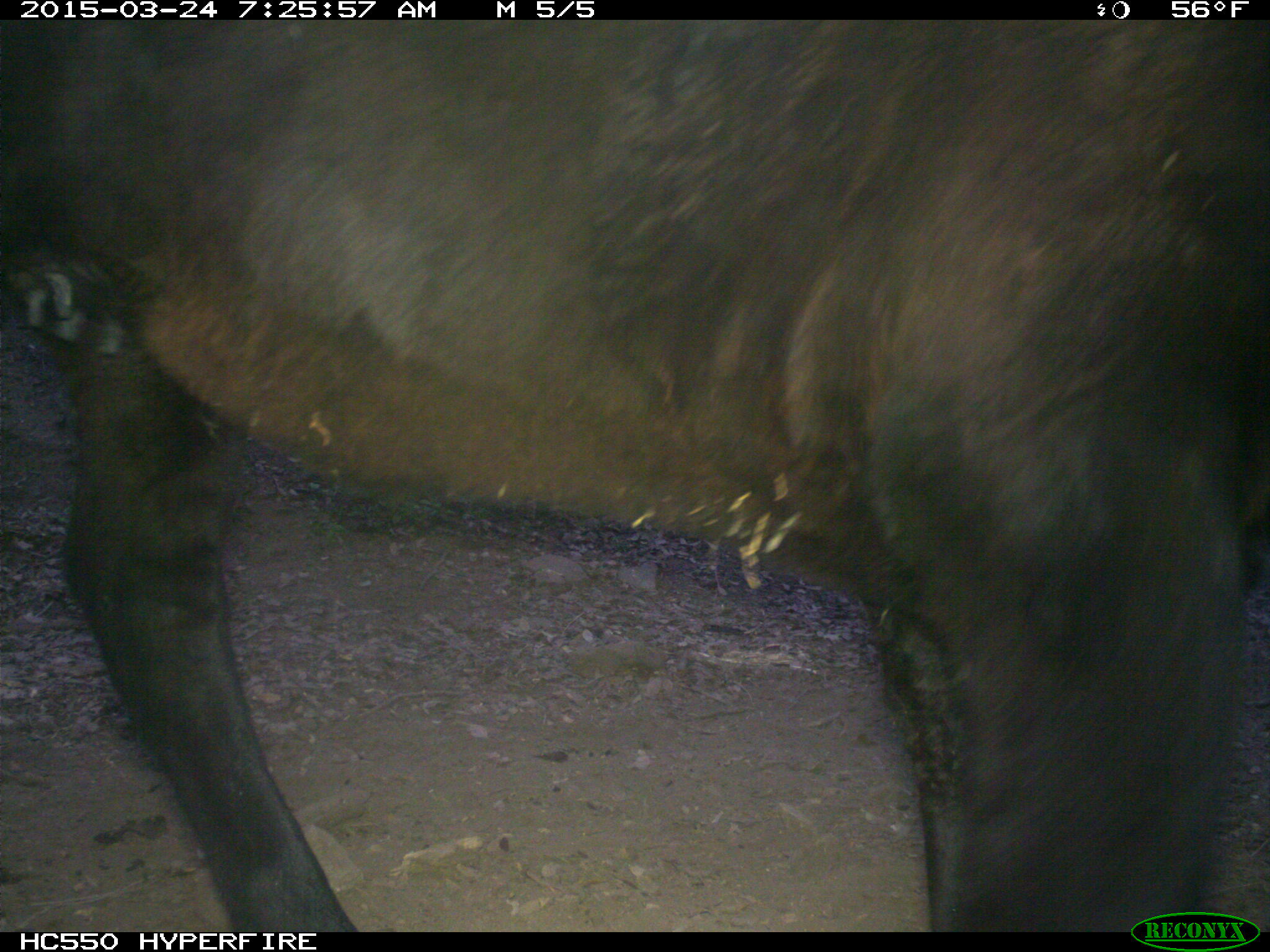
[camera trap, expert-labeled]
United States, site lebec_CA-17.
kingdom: Animalia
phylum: Chordata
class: Mammalia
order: Artiodactyla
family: Bovidae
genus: Bos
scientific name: Bos taurus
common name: domestic cow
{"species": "Bos taurus (domestic cow)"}